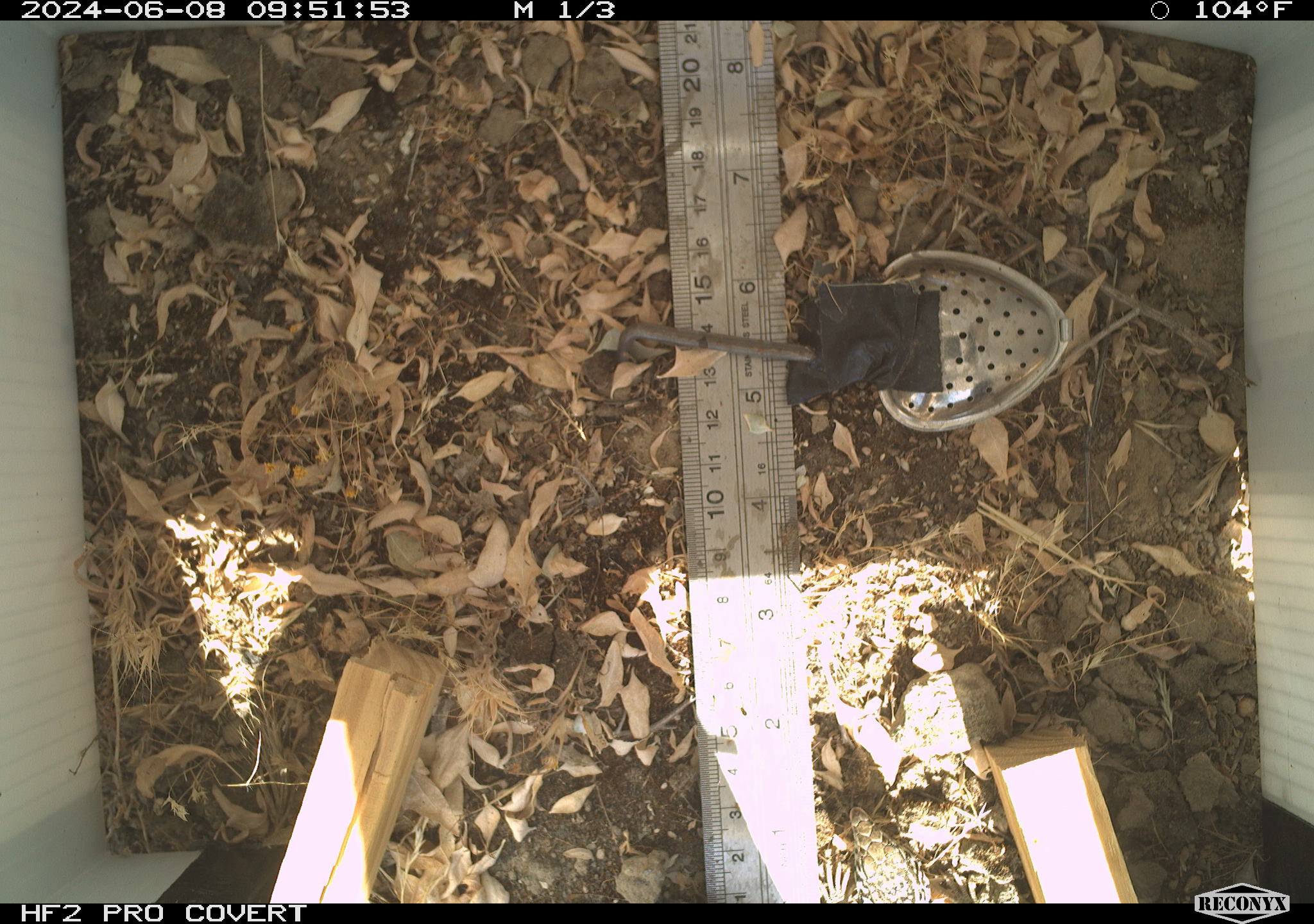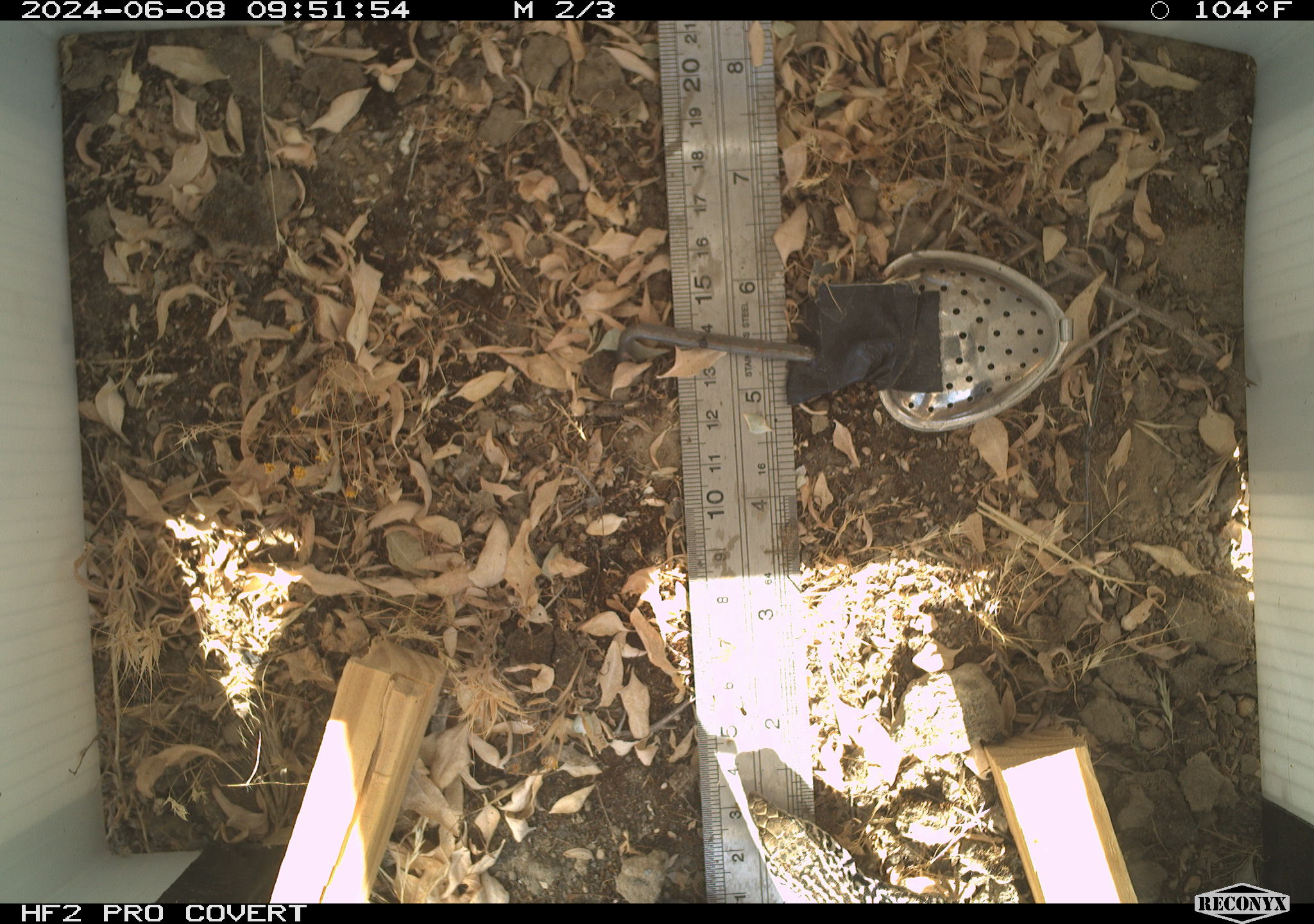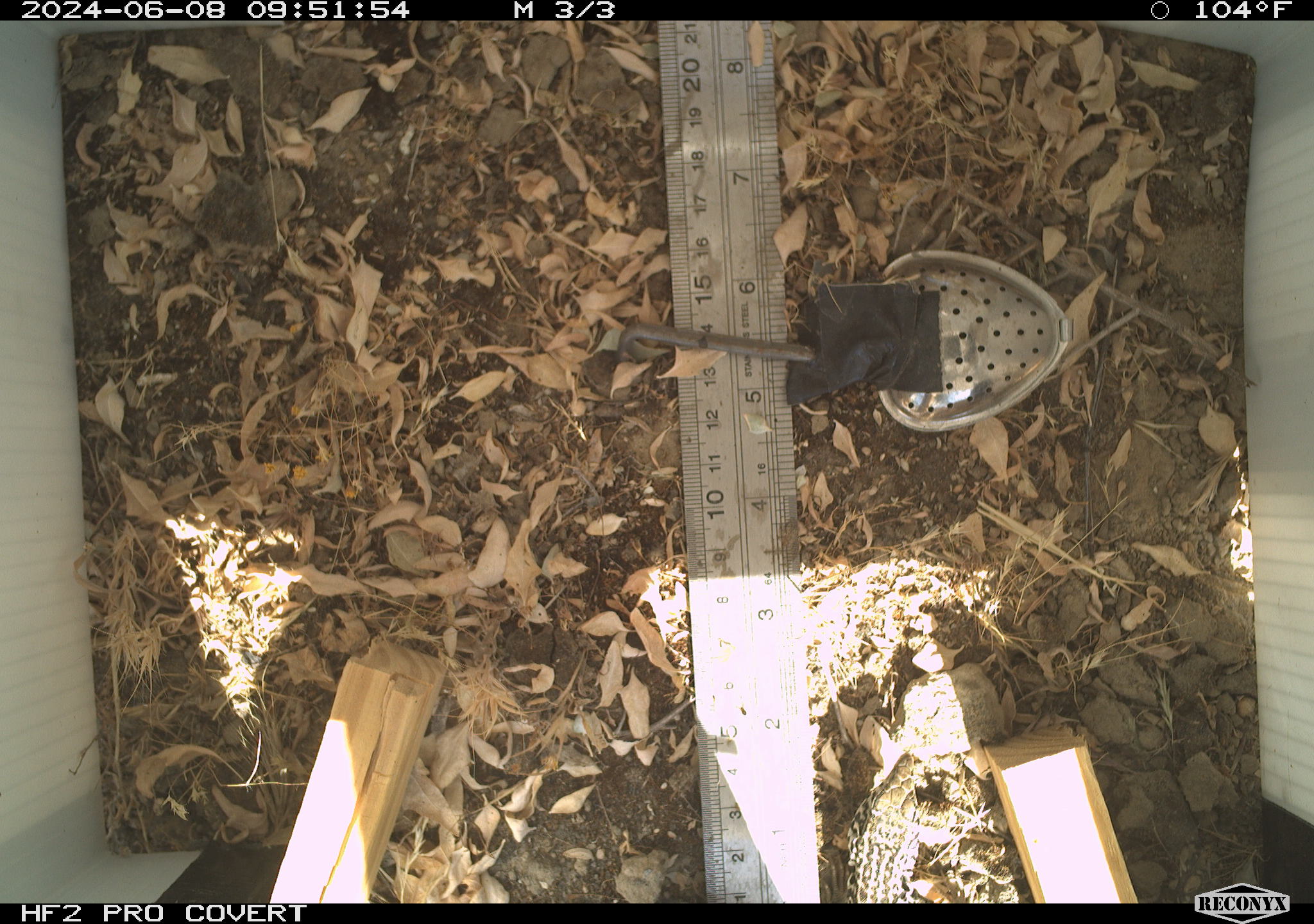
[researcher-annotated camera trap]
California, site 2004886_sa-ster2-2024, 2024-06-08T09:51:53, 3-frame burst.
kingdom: Animalia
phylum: Chordata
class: Reptilia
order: Squamata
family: Teiidae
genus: Aspidoscelis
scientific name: Aspidoscelis tigris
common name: western whiptail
Western whiptail (Aspidoscelis tigris).